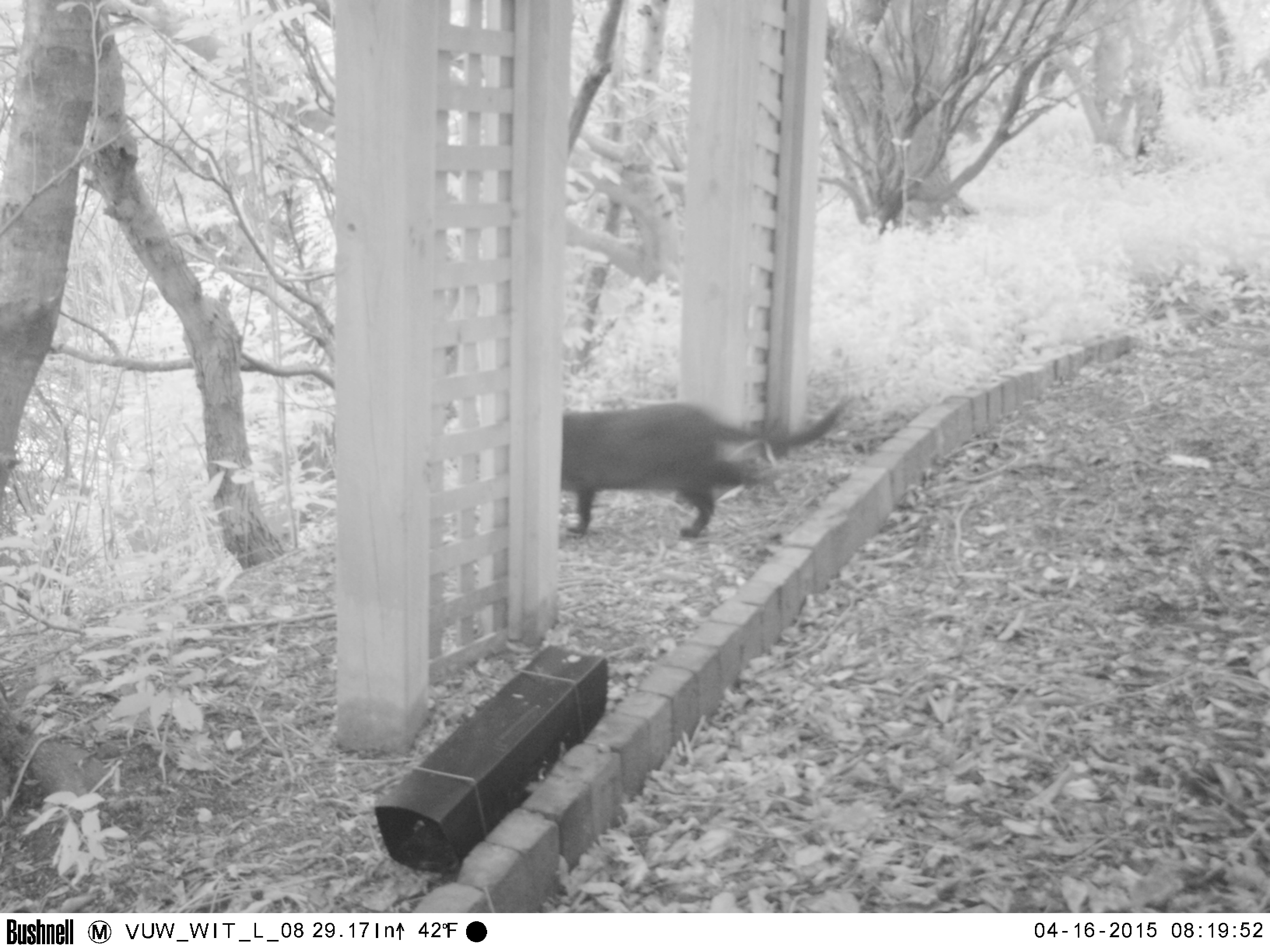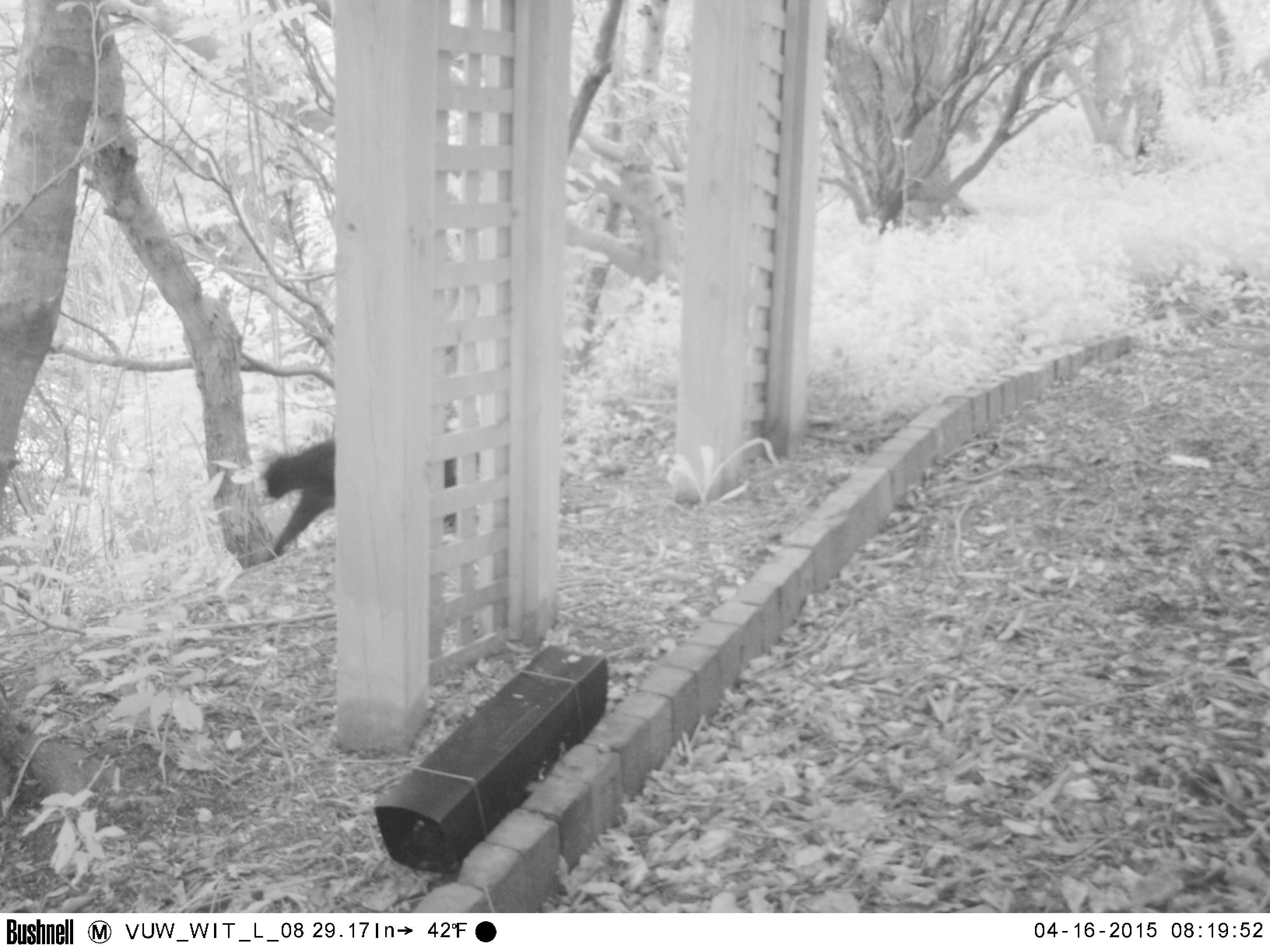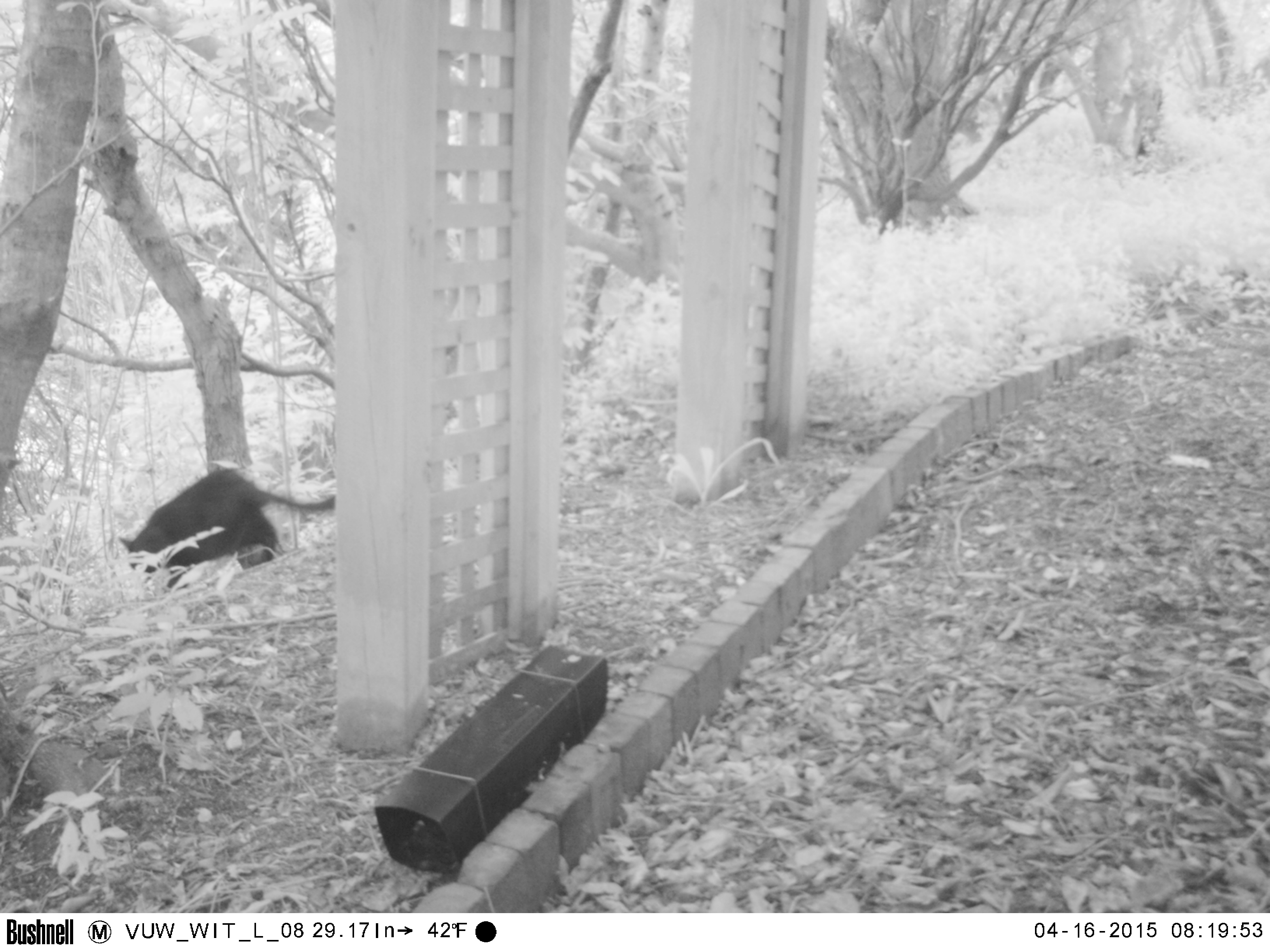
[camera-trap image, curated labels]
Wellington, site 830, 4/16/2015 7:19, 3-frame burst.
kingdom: Animalia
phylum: Chordata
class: Mammalia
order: Carnivora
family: Felidae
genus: Felis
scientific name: Felis catus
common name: cat